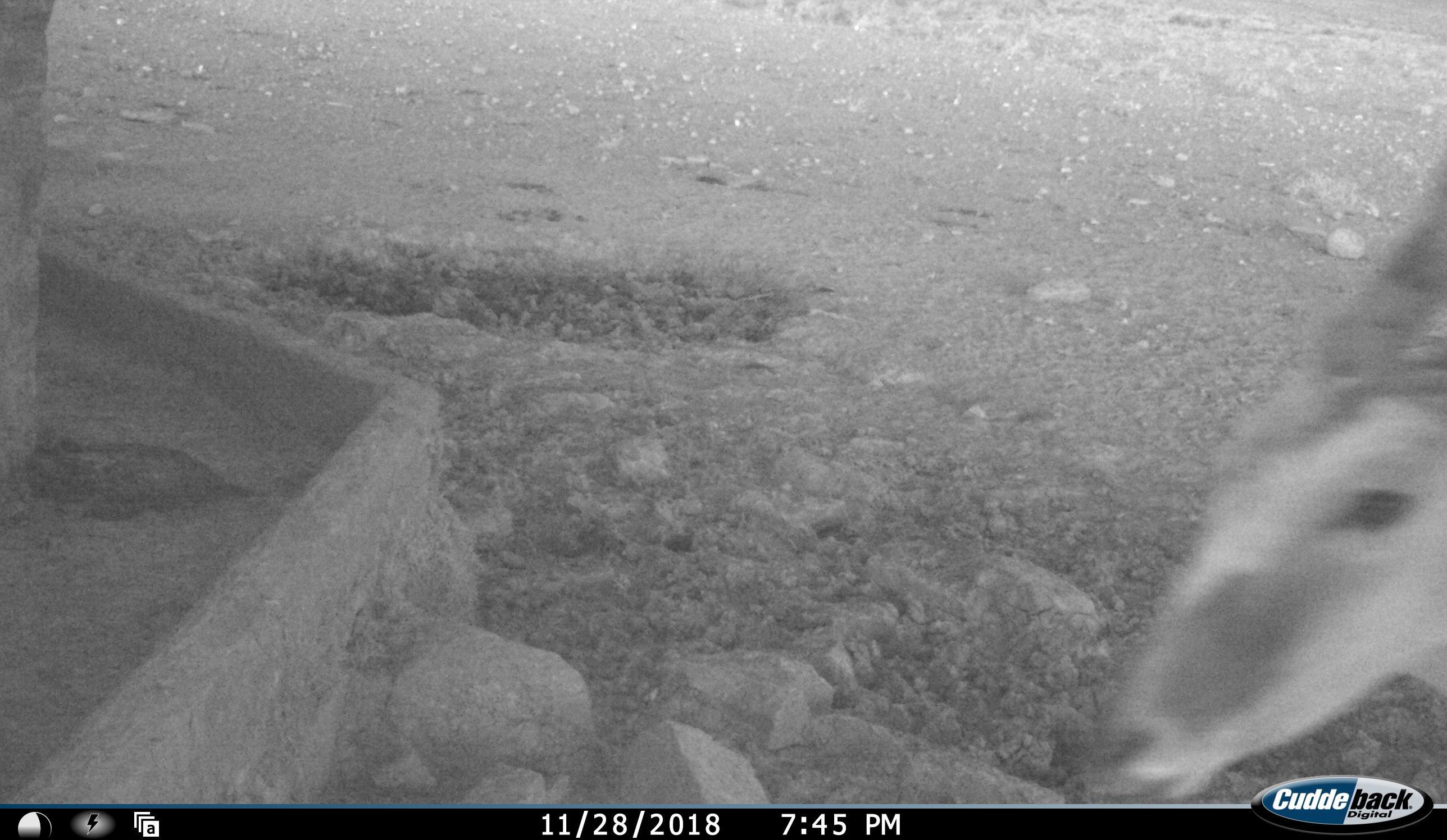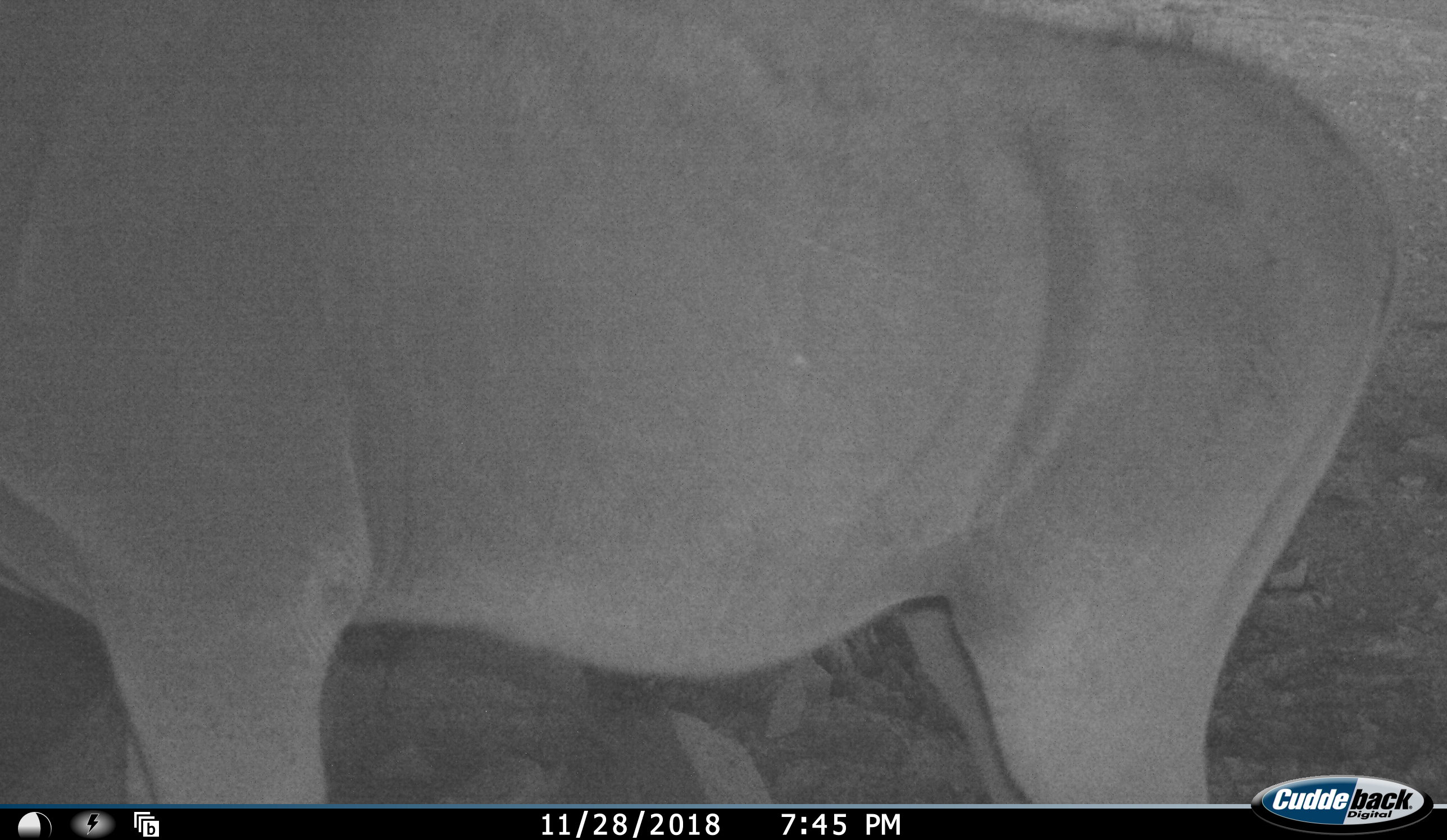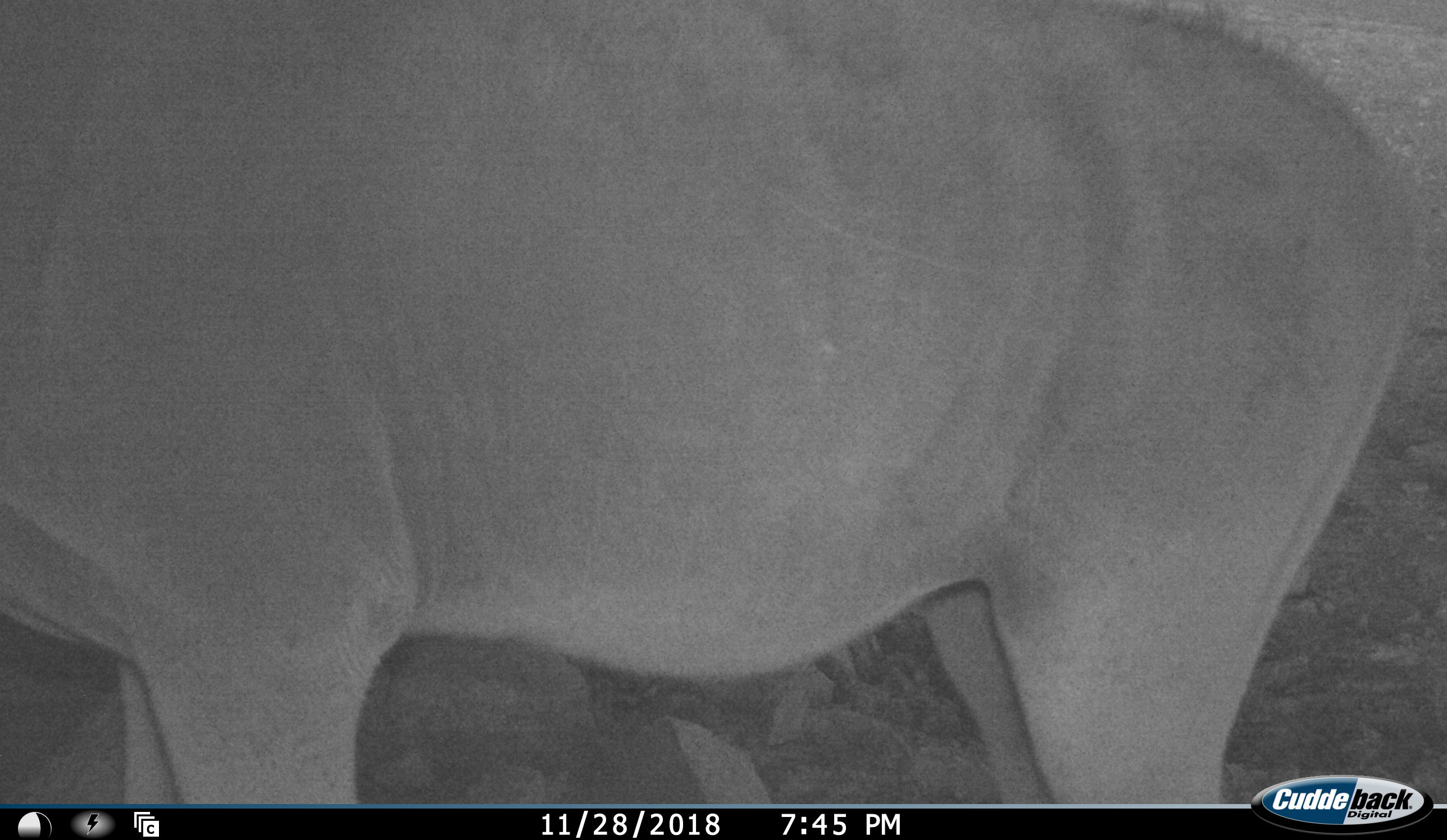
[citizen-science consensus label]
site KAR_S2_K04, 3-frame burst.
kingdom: Animalia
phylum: Chordata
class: Mammalia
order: Artiodactyla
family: Bovidae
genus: Tragelaphus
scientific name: Tragelaphus oryx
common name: eland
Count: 1.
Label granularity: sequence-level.